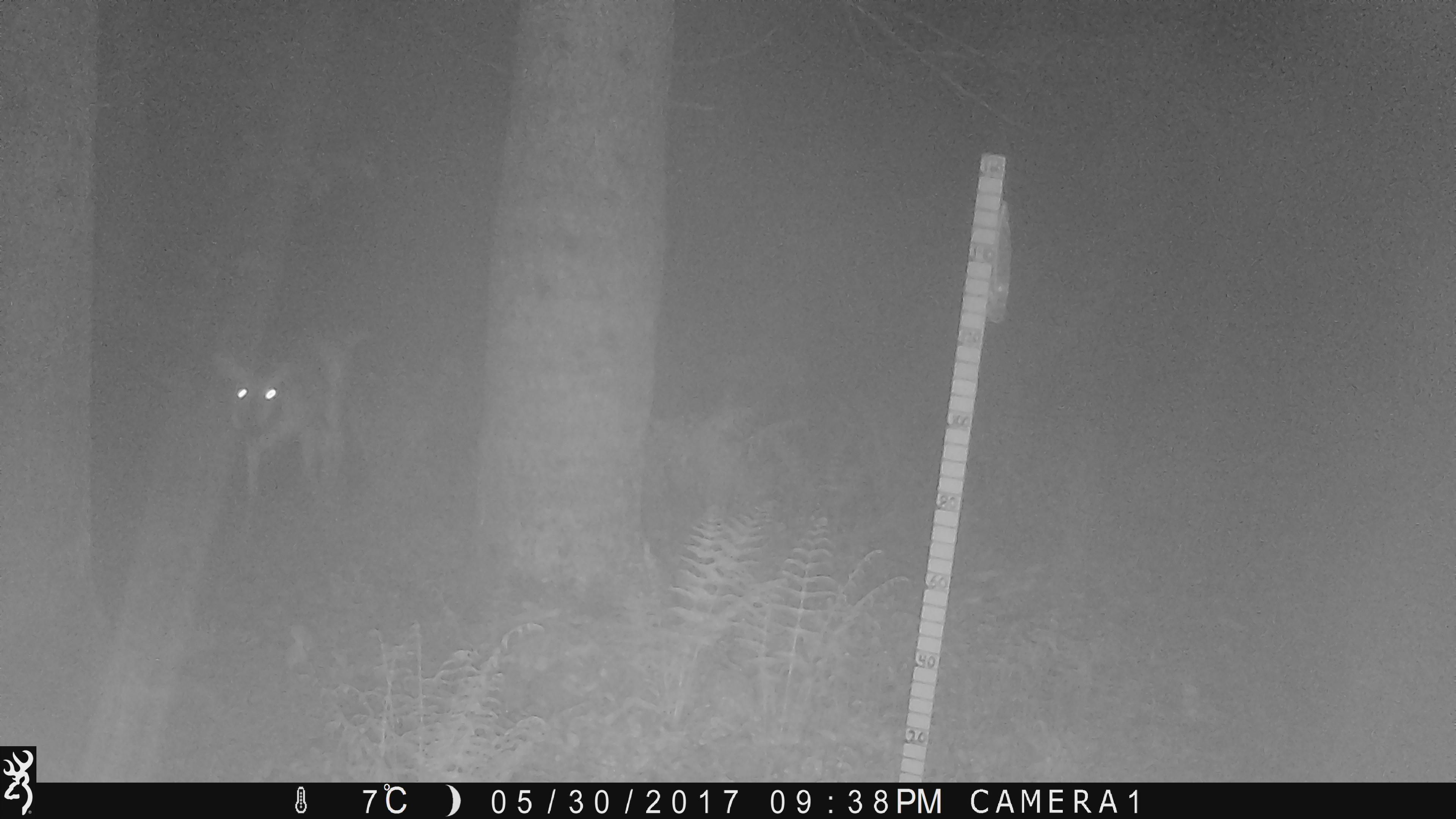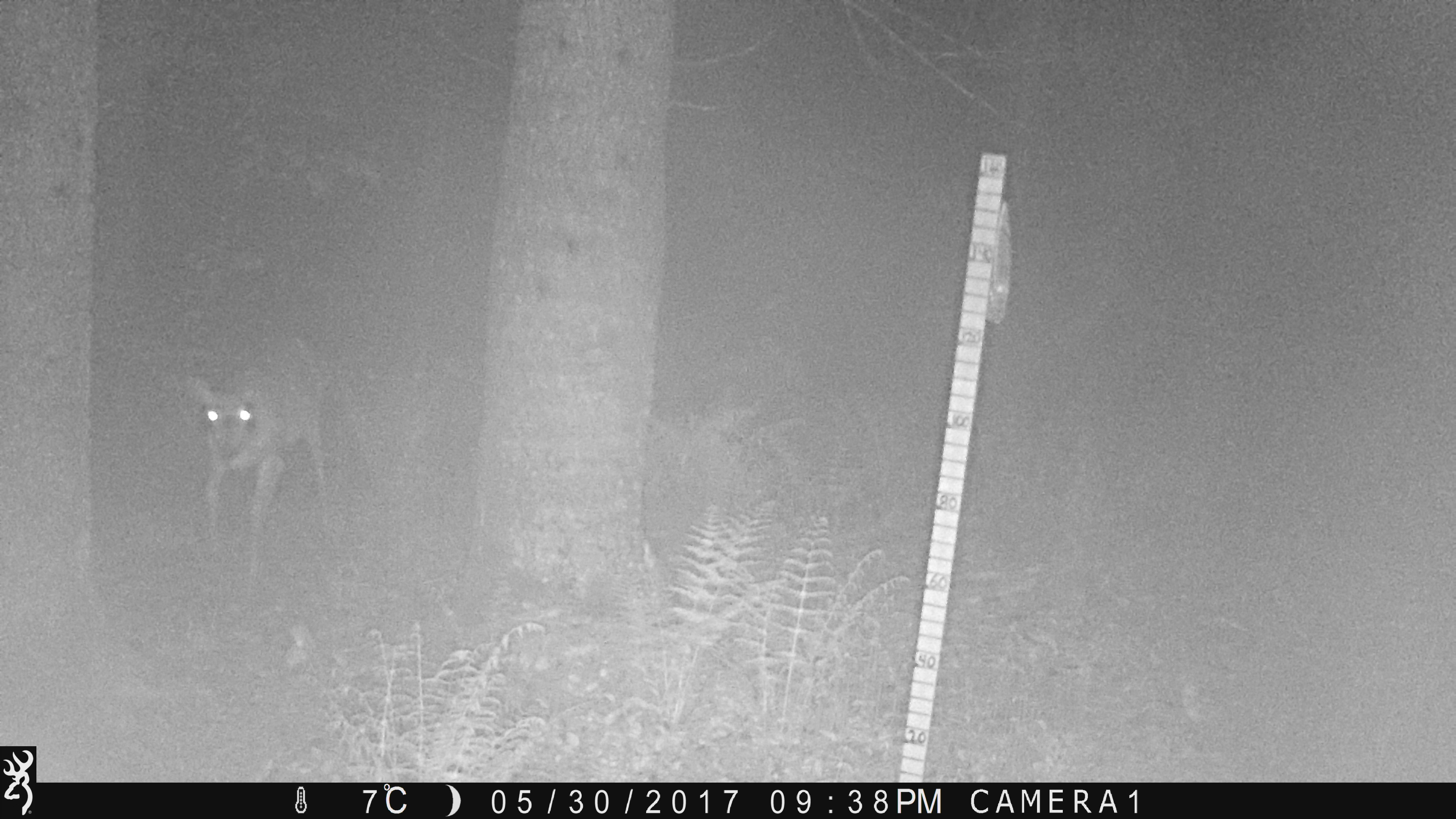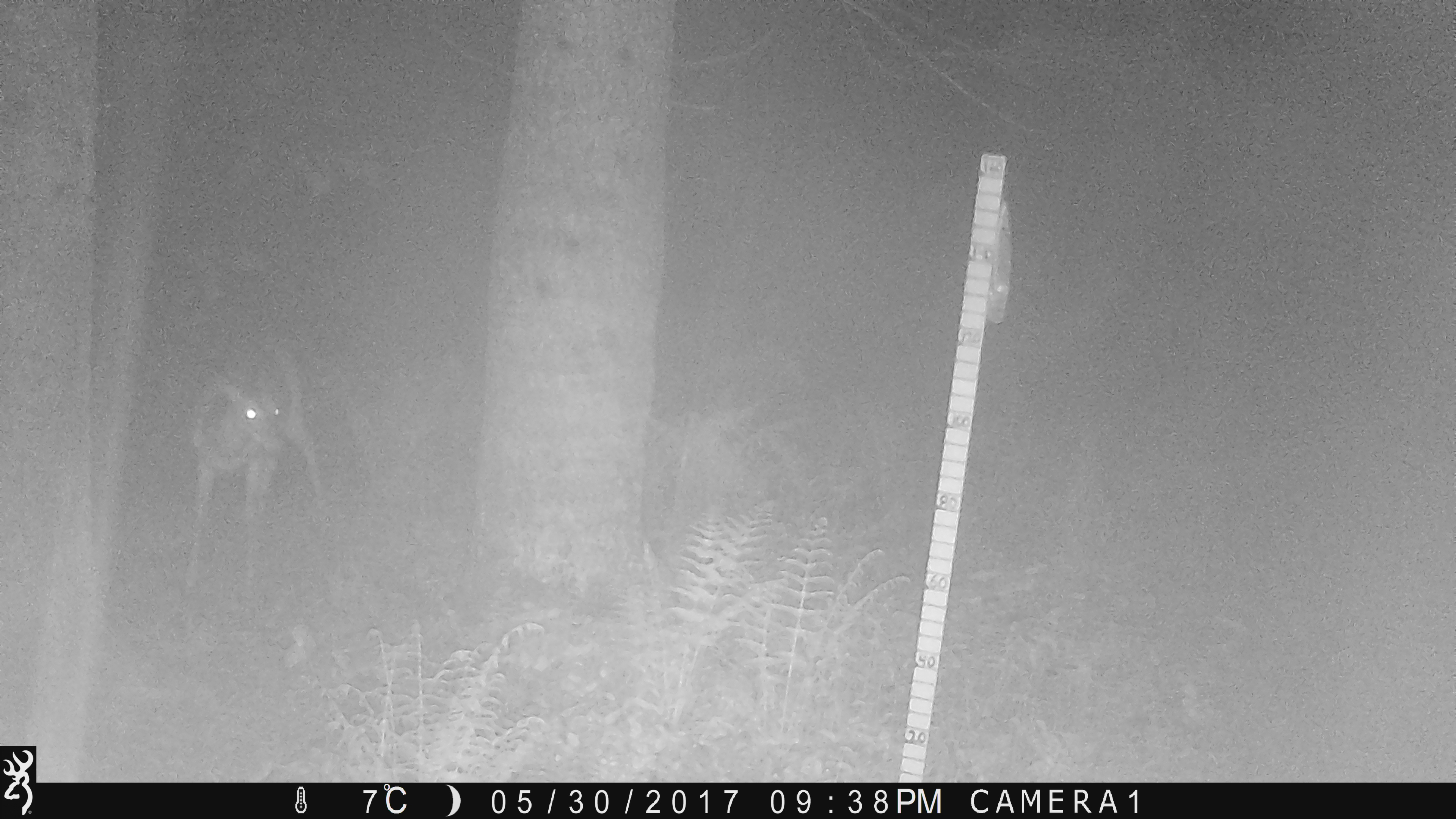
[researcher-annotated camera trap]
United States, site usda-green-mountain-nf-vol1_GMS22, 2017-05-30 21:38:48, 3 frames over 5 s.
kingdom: Animalia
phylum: Chordata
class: Mammalia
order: Artiodactyla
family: Cervidae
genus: Odocoileus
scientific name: Odocoileus virginianus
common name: white-tailed deer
White-tailed deer (Odocoileus virginianus).